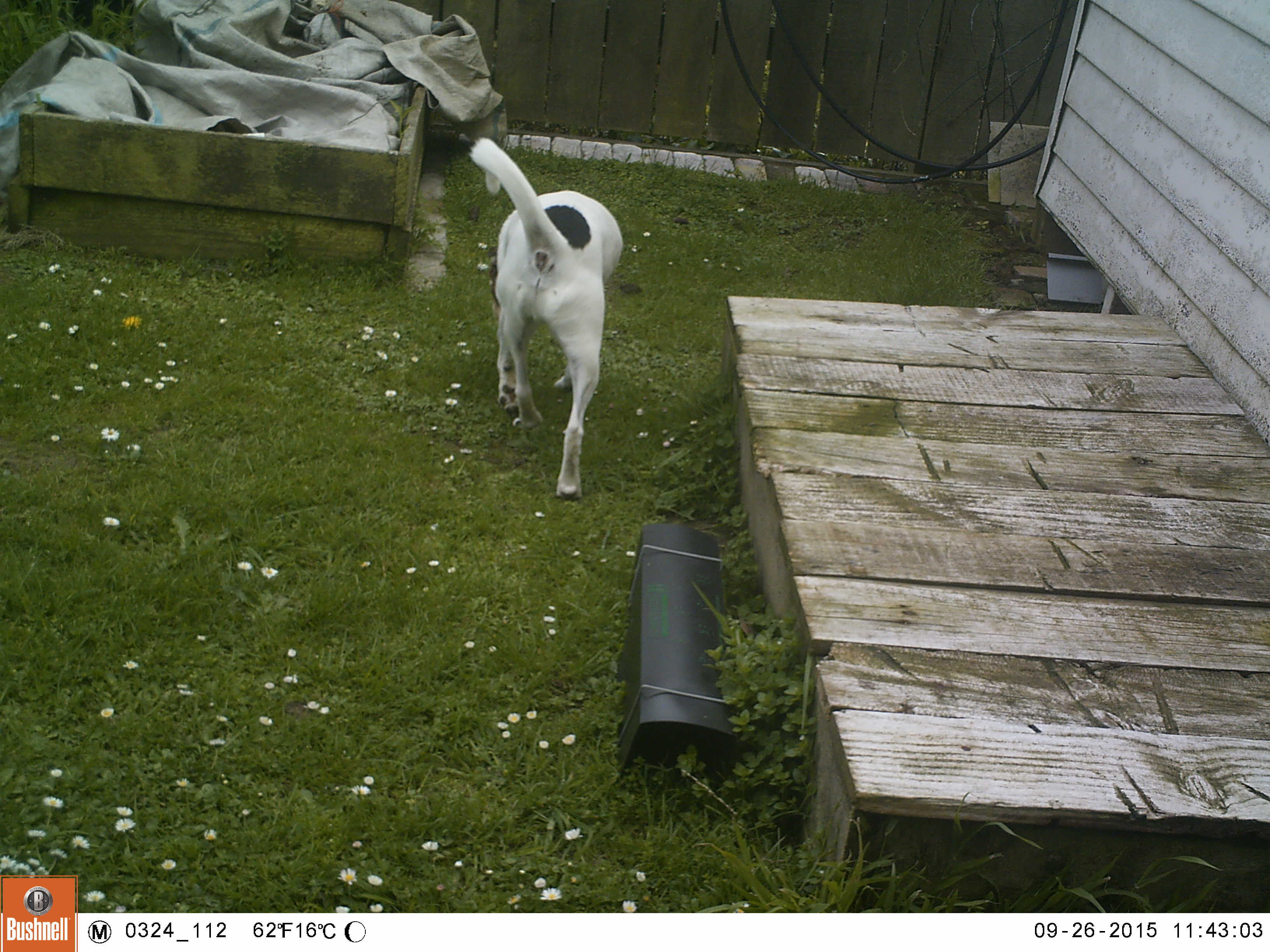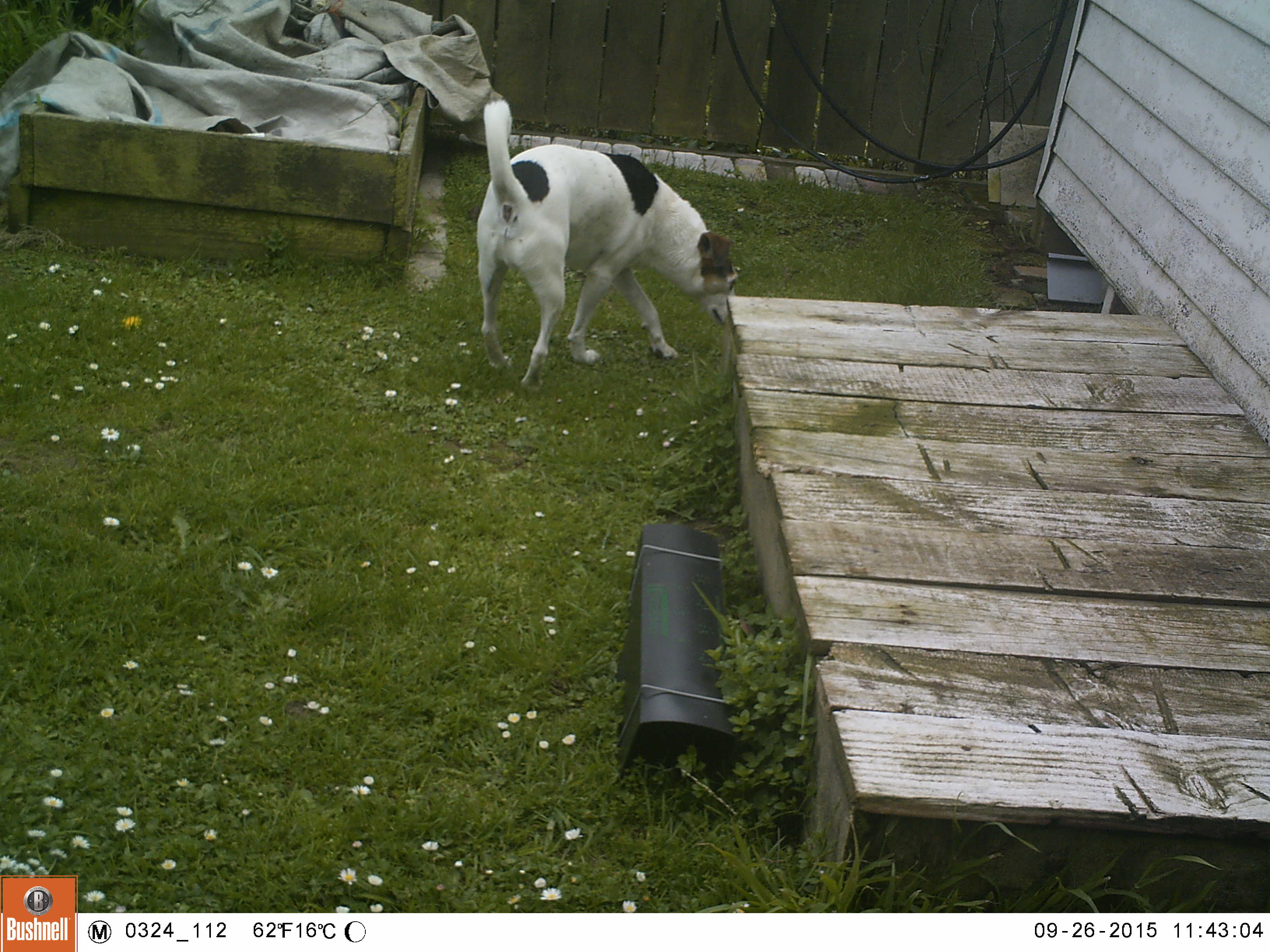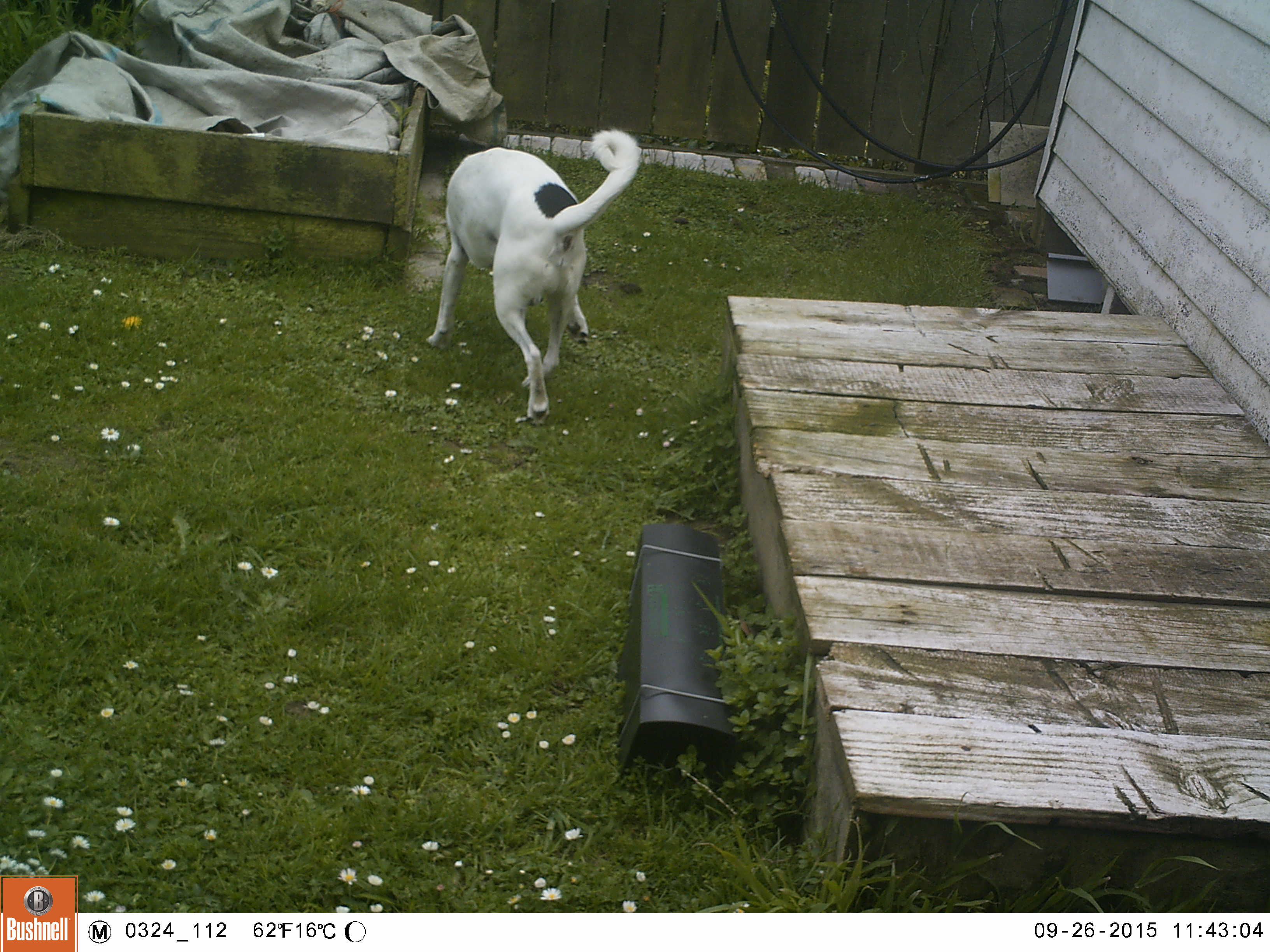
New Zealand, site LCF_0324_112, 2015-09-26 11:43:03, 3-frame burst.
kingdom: Animalia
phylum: Chordata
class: Mammalia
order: Carnivora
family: Canidae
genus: Canis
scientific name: Canis familiaris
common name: domestic dog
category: dog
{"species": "dog (domestic dog) (Canis familiaris)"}